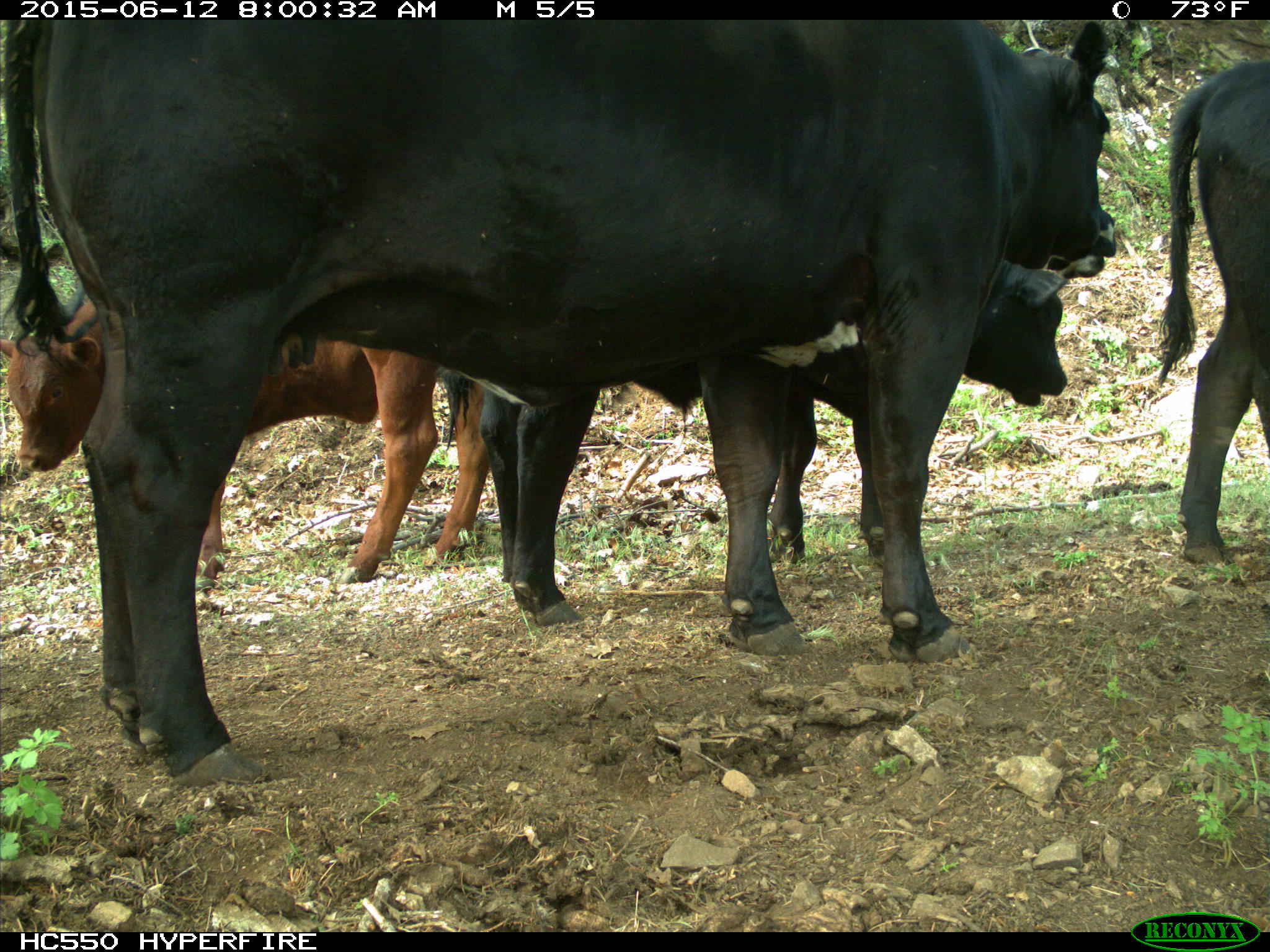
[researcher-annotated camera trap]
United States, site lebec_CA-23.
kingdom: Animalia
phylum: Chordata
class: Mammalia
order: Artiodactyla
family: Bovidae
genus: Bos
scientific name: Bos taurus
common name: domestic cow